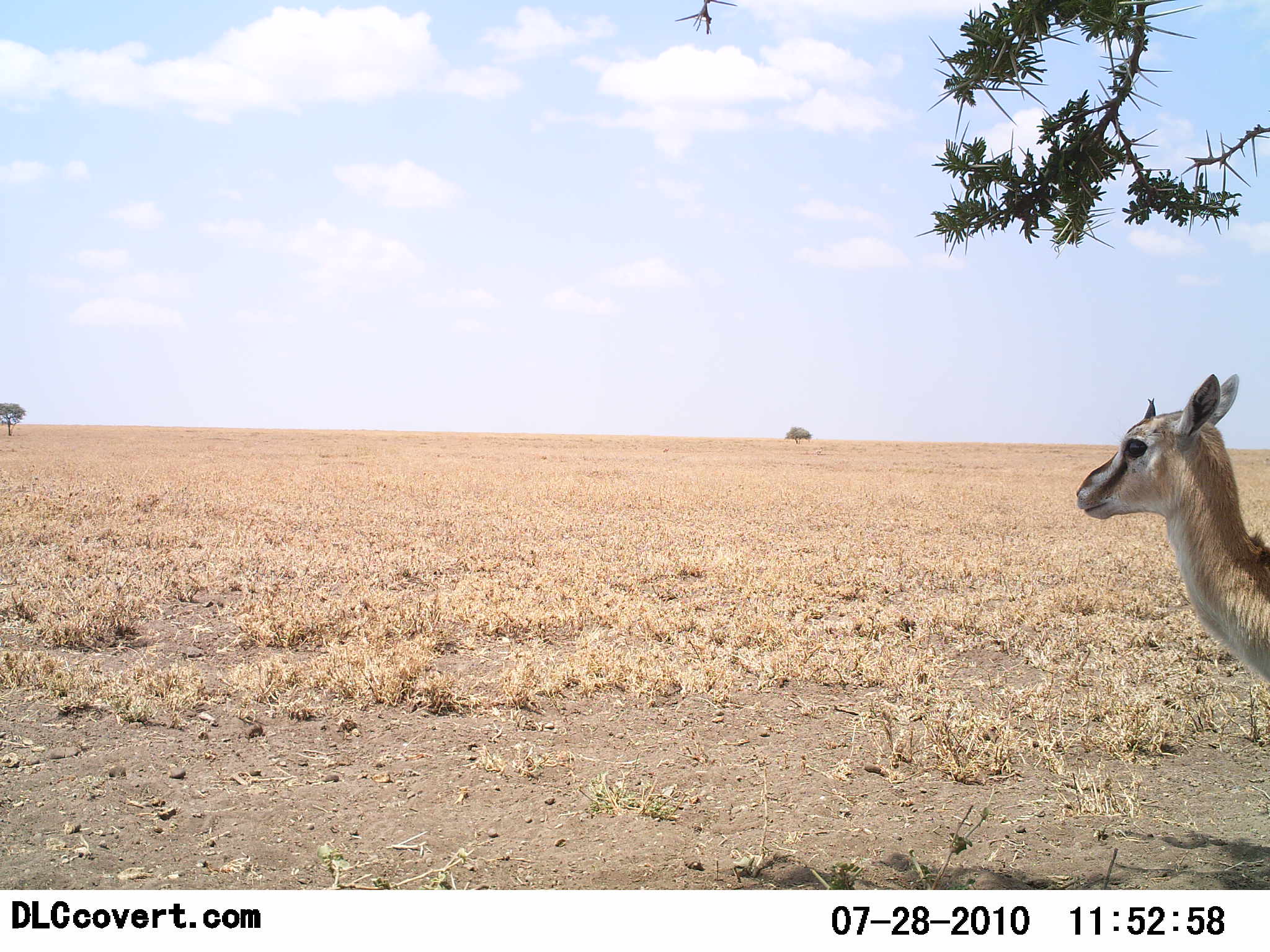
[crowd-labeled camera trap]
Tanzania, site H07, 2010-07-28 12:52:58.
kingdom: Animalia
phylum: Chordata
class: Mammalia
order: Artiodactyla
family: Bovidae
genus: Eudorcas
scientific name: Eudorcas thomsonii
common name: thomson's gazelle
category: gazellethomsons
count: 1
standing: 100%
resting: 0%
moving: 0%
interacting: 0%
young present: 12%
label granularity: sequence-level